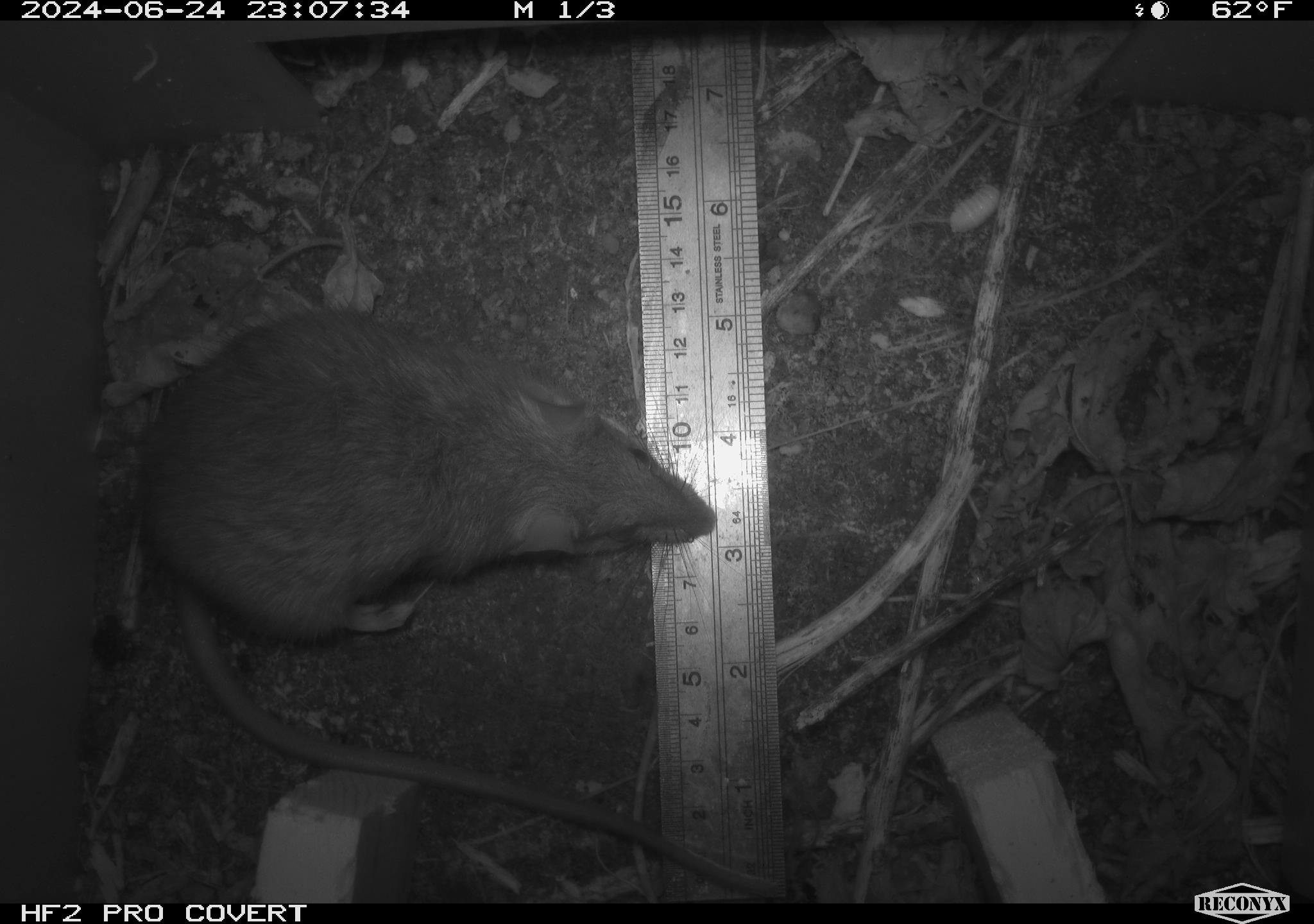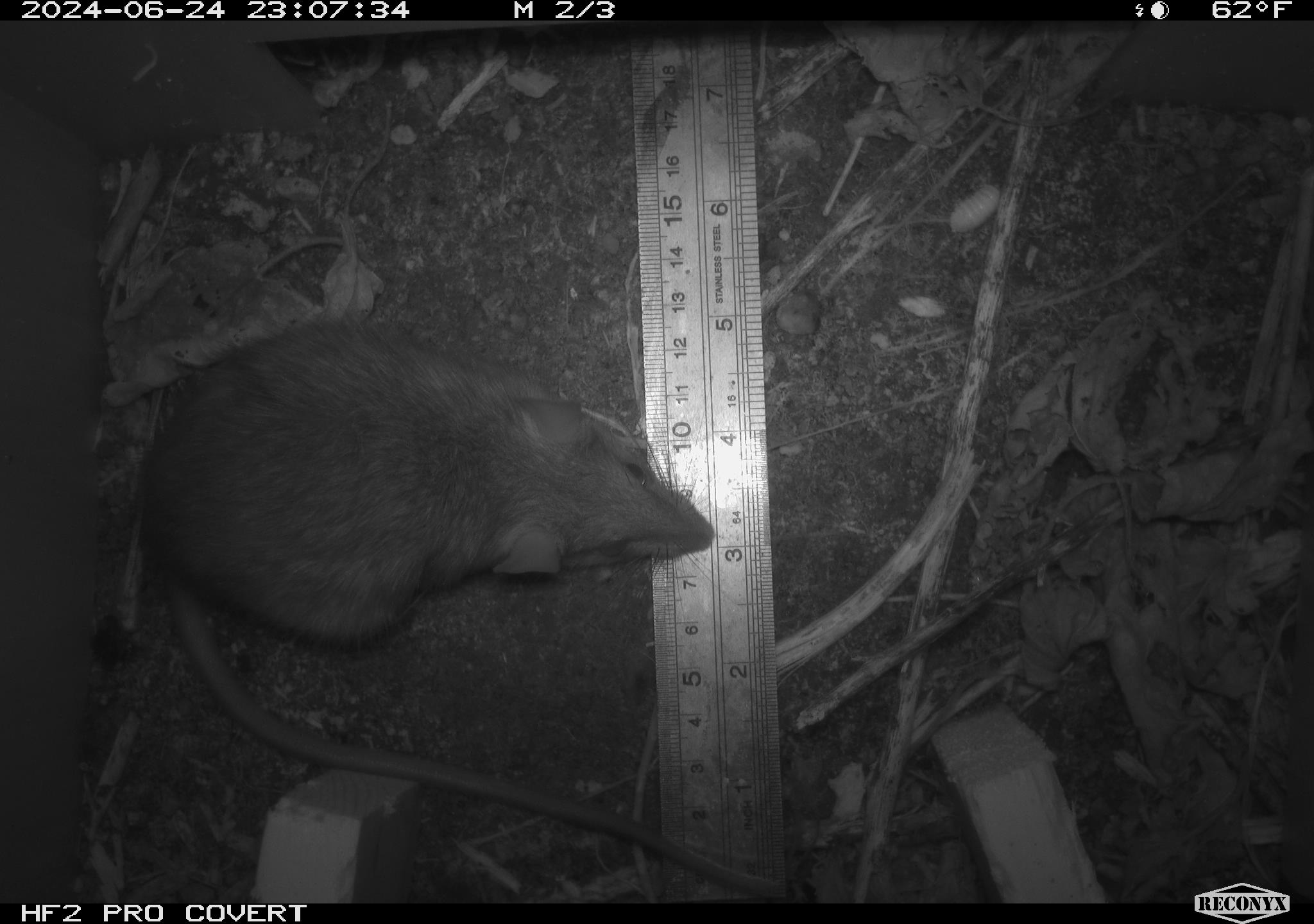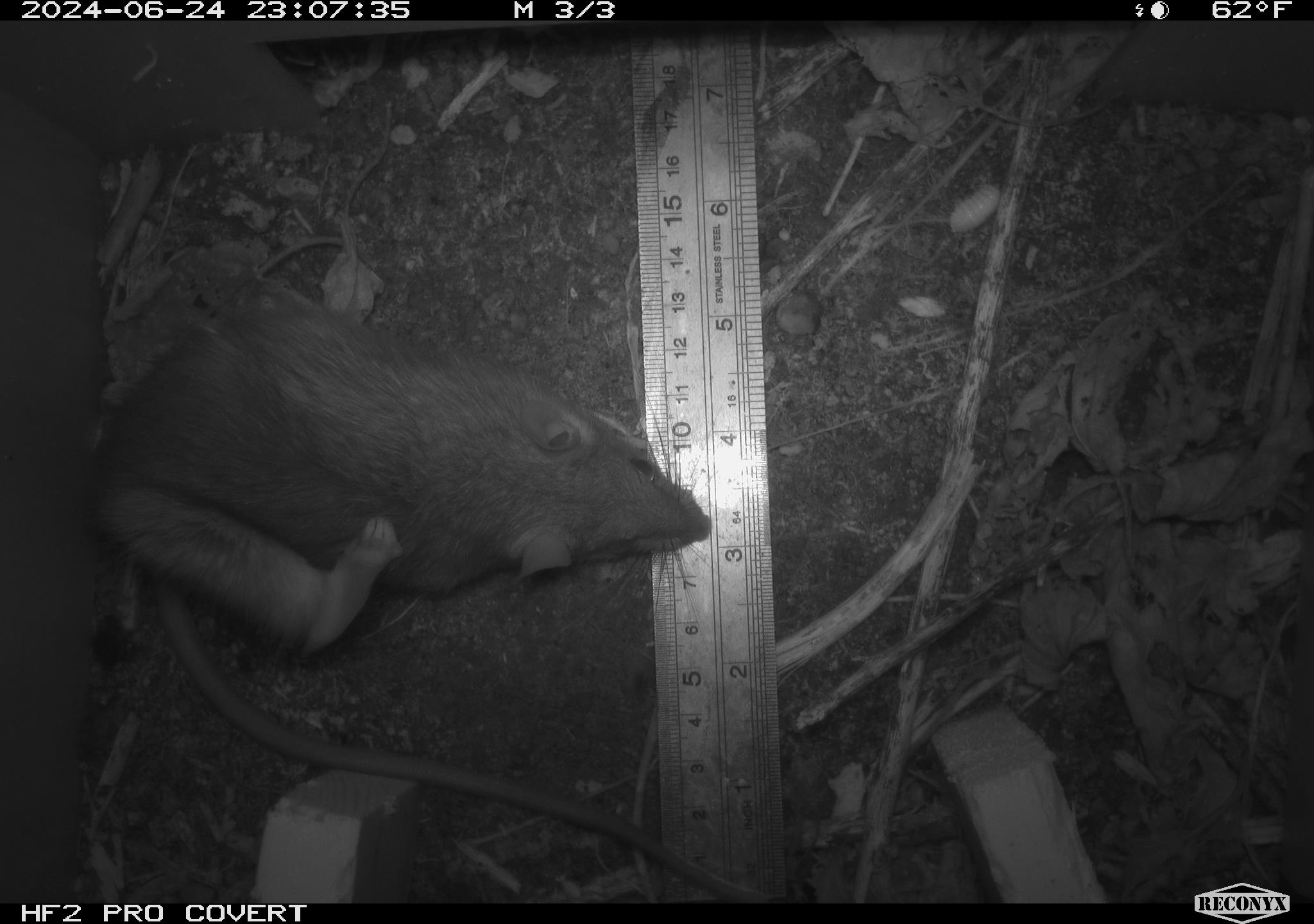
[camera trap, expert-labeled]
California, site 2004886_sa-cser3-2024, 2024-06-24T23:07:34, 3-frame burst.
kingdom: Animalia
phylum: Chordata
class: Mammalia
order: Rodentia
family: Muridae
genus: Rattus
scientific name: Rattus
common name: rat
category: rattus species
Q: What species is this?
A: Rattus species (rat) (Rattus).